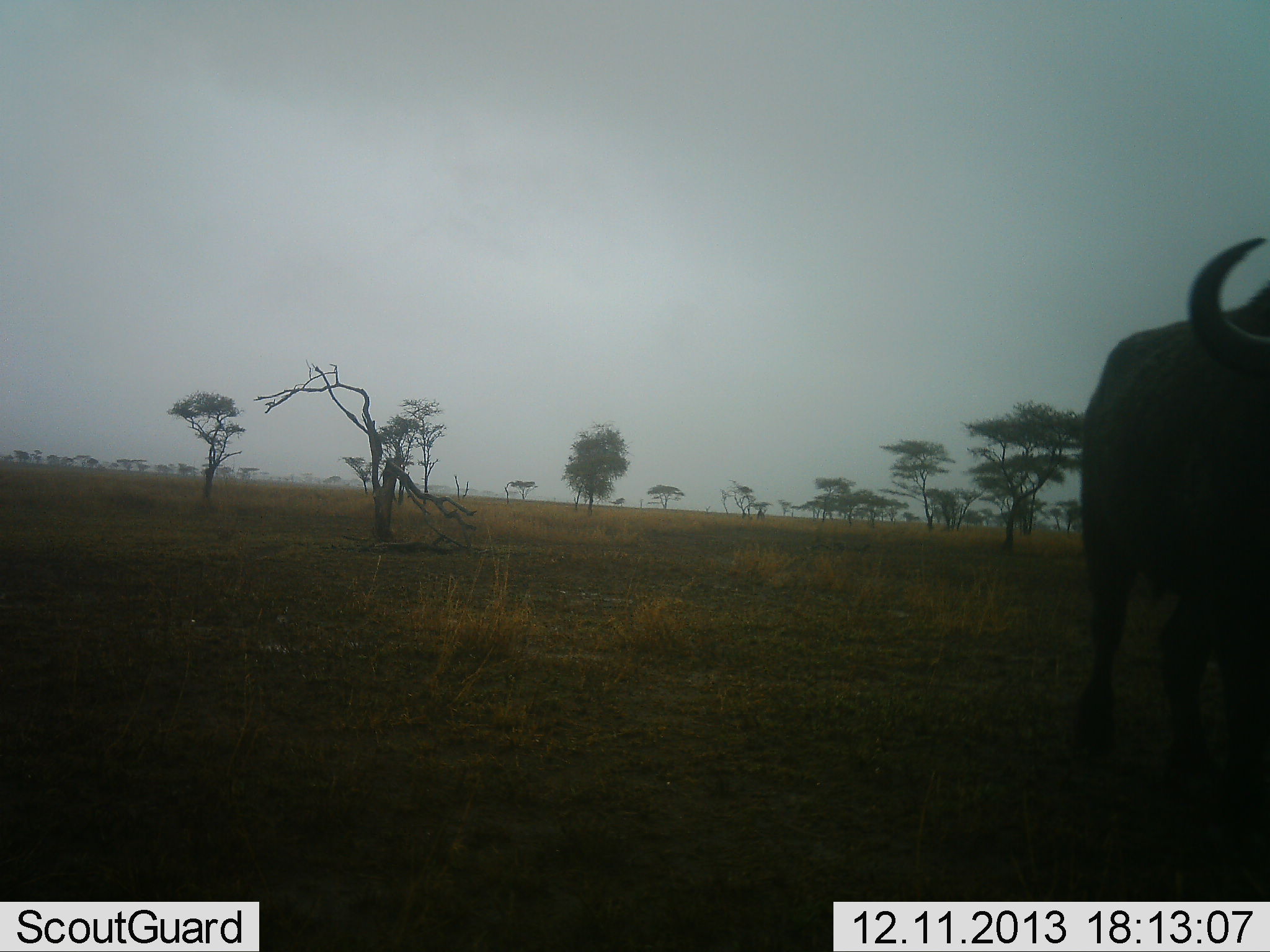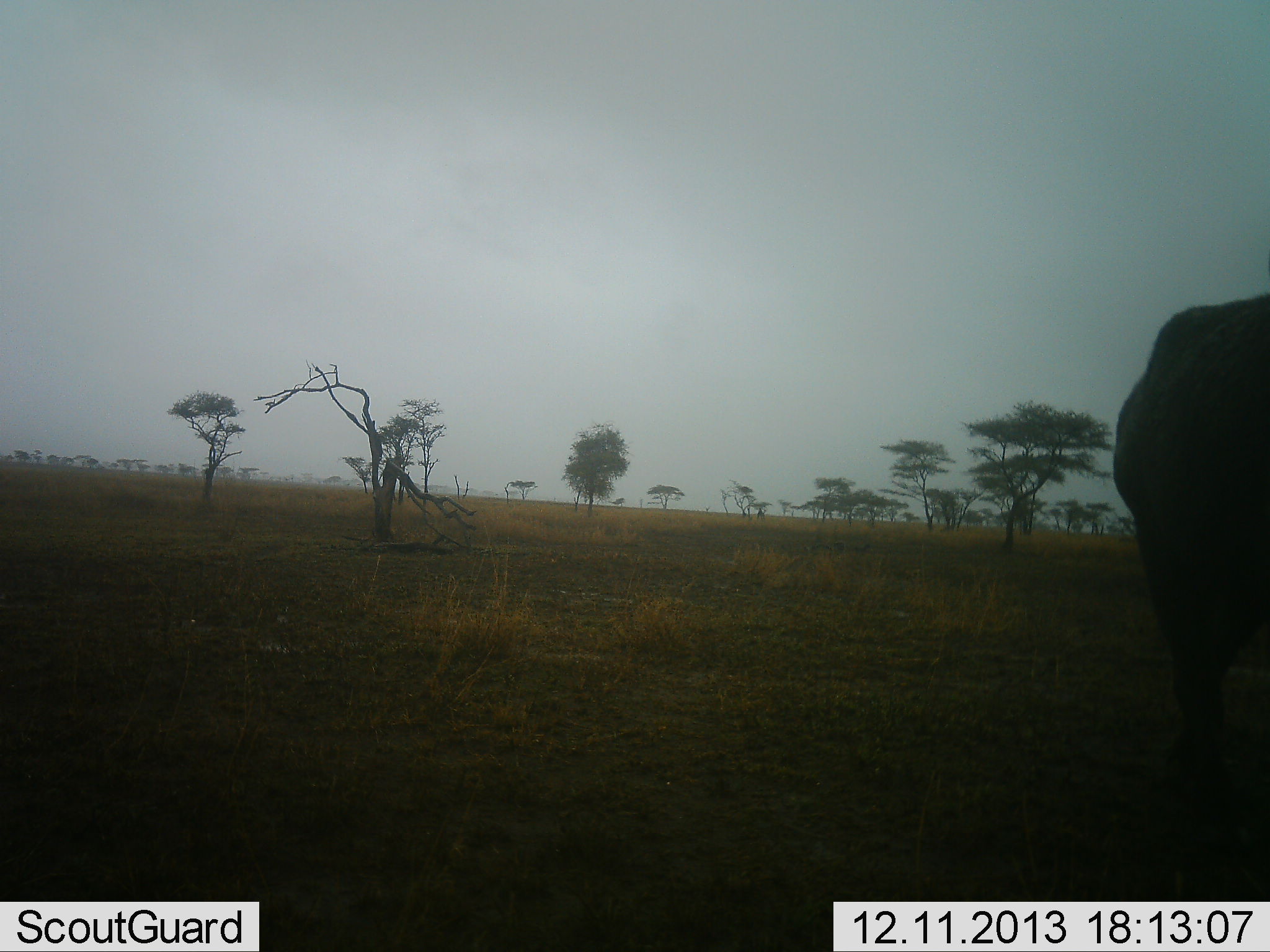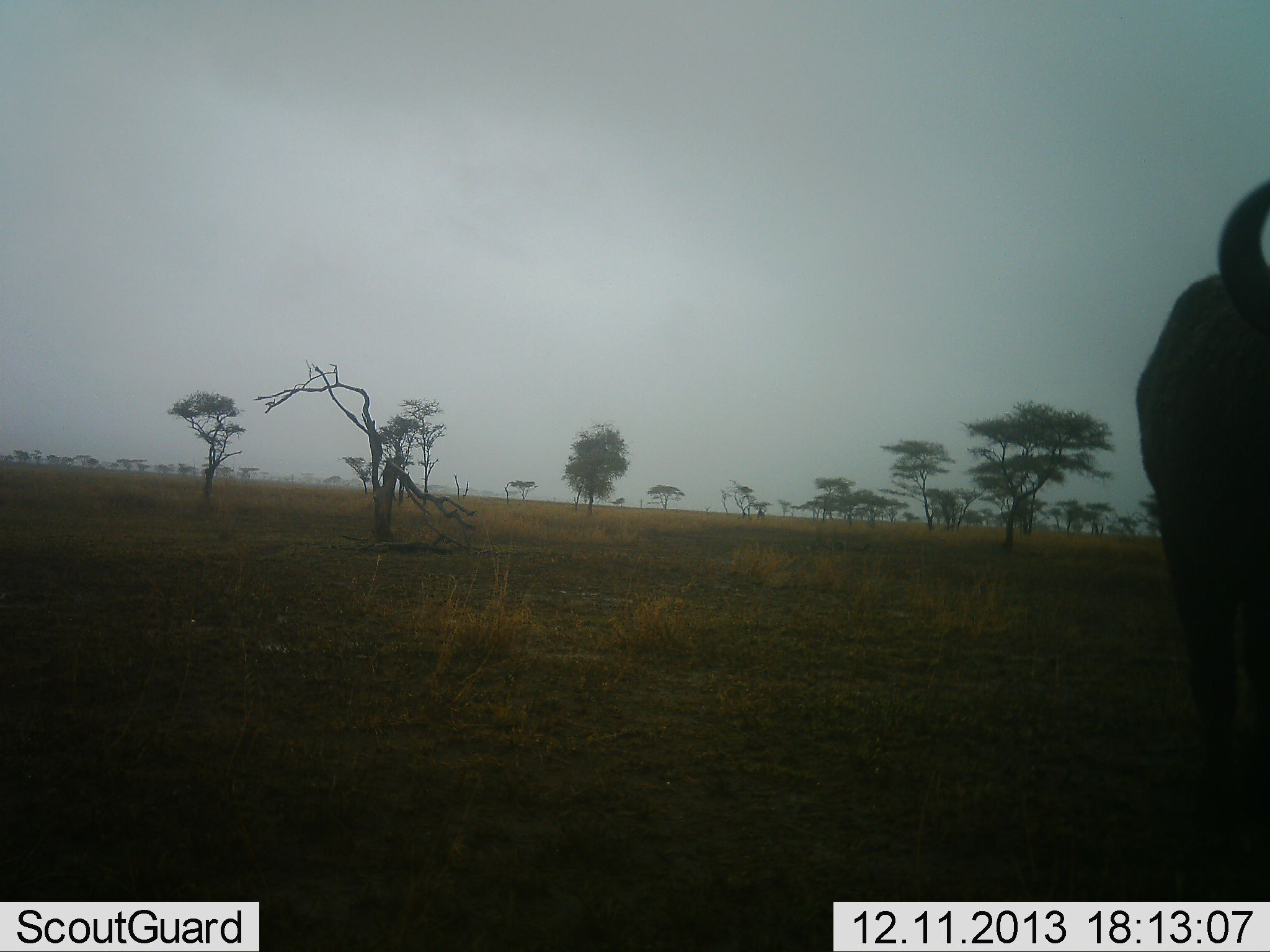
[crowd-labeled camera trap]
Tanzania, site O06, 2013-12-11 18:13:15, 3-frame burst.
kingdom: Animalia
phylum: Chordata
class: Mammalia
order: Artiodactyla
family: Bovidae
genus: Connochaetes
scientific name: Connochaetes taurinus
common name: blue wildebeest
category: wildebeest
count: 1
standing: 70%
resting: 0%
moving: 40%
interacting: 0%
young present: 0%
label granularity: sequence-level